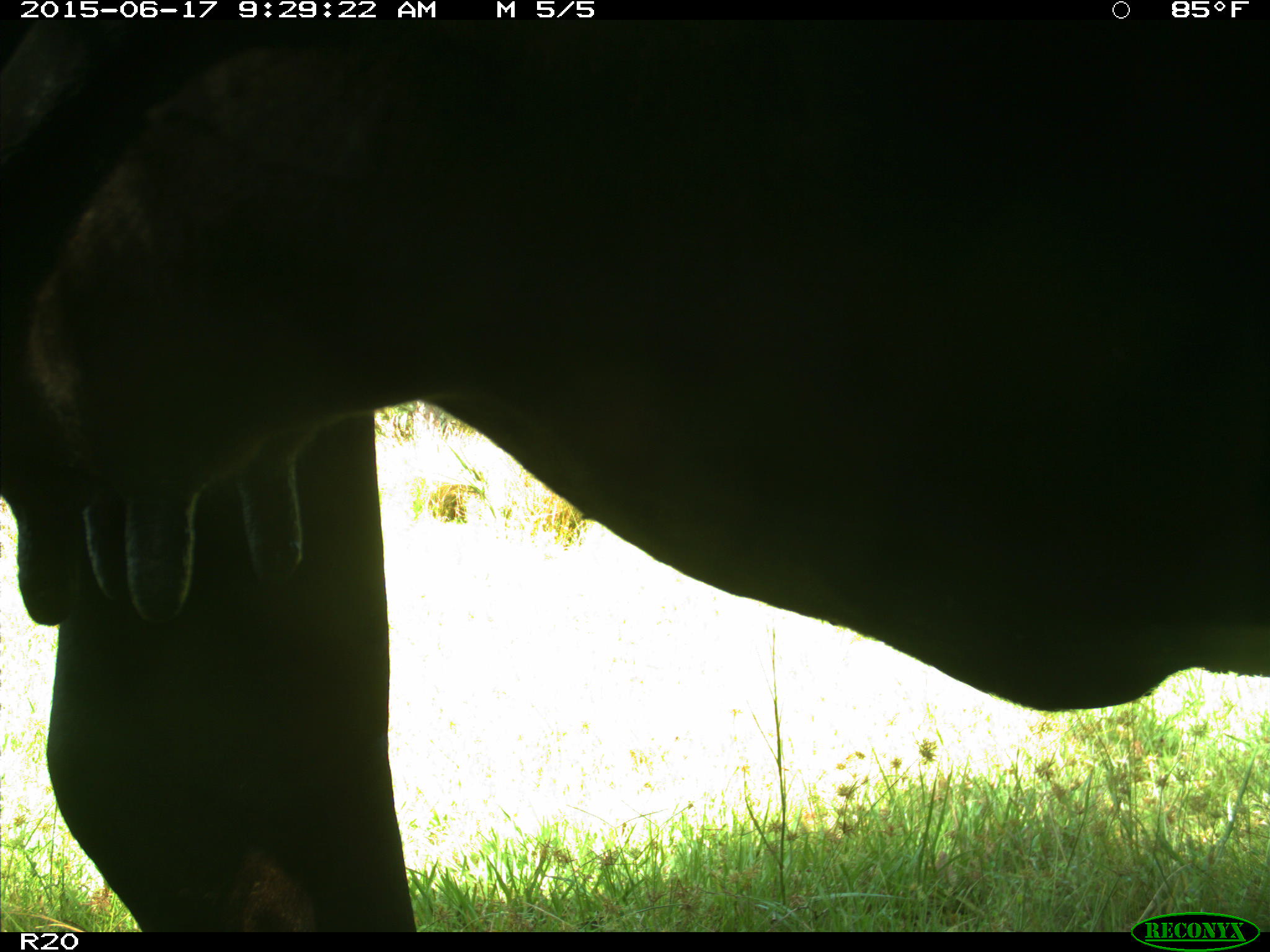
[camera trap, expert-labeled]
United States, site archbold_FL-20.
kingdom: Animalia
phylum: Chordata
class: Mammalia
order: Artiodactyla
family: Bovidae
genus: Bos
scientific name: Bos taurus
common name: domestic cow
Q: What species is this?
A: Bos taurus (domestic cow).